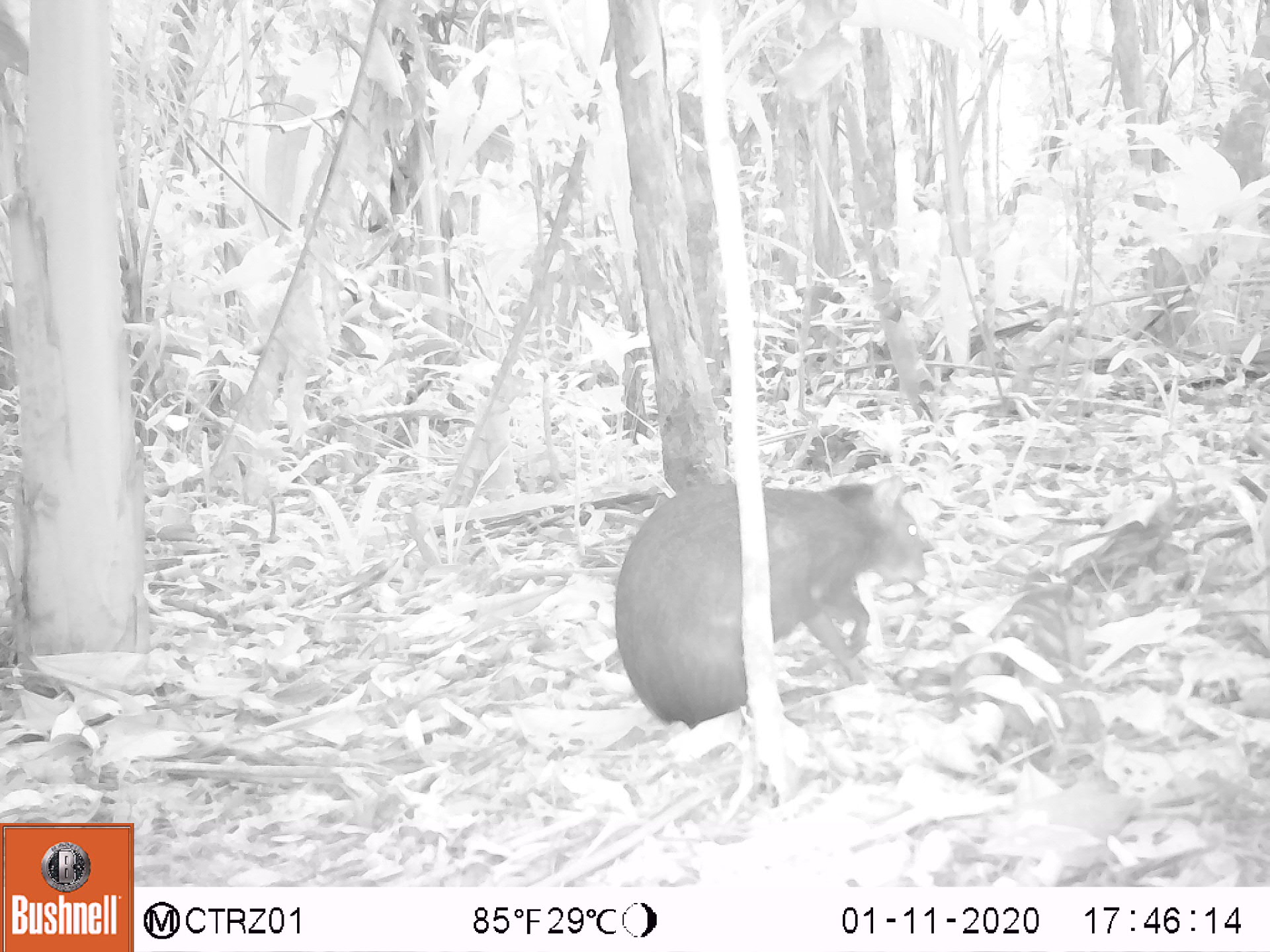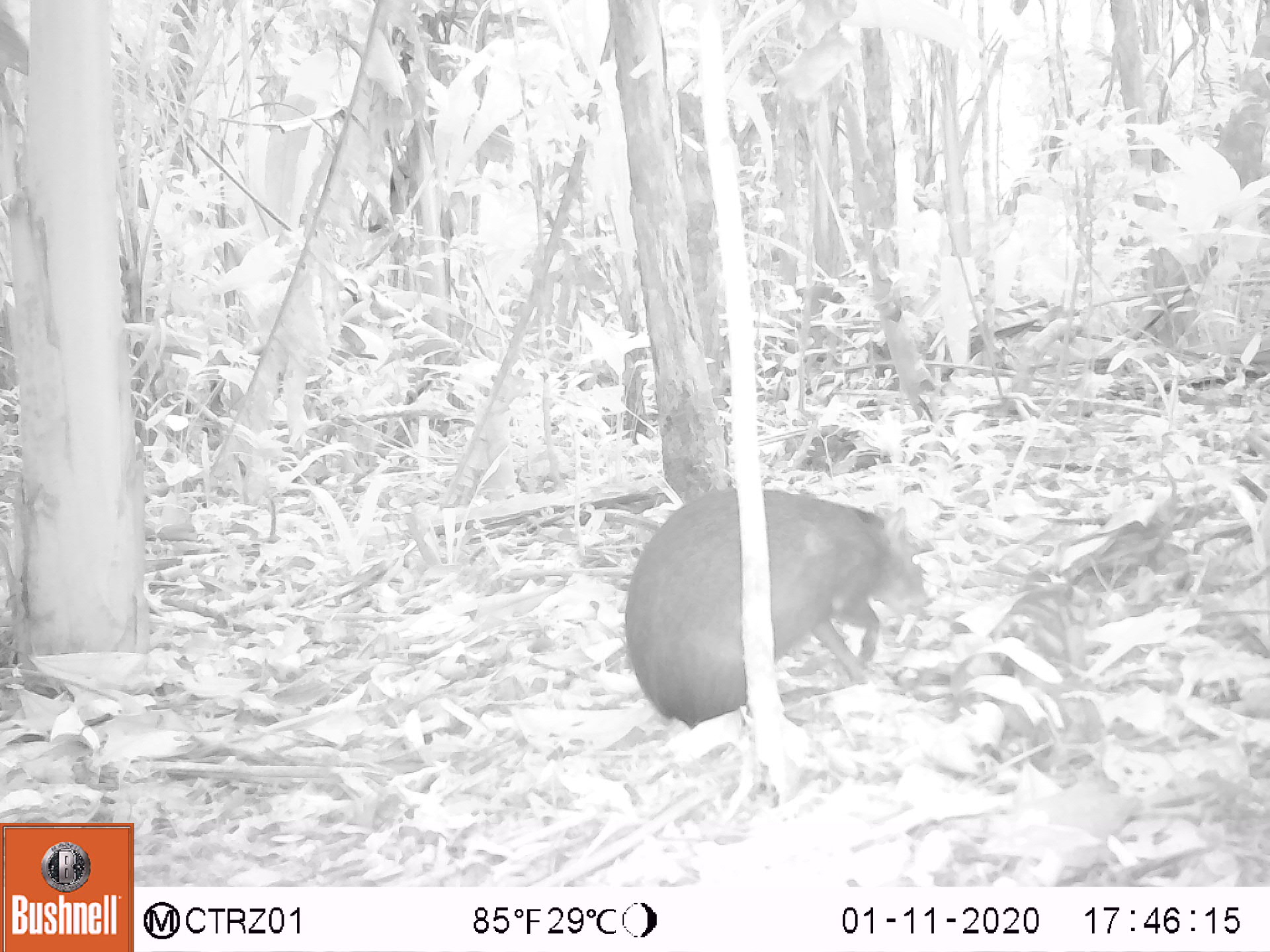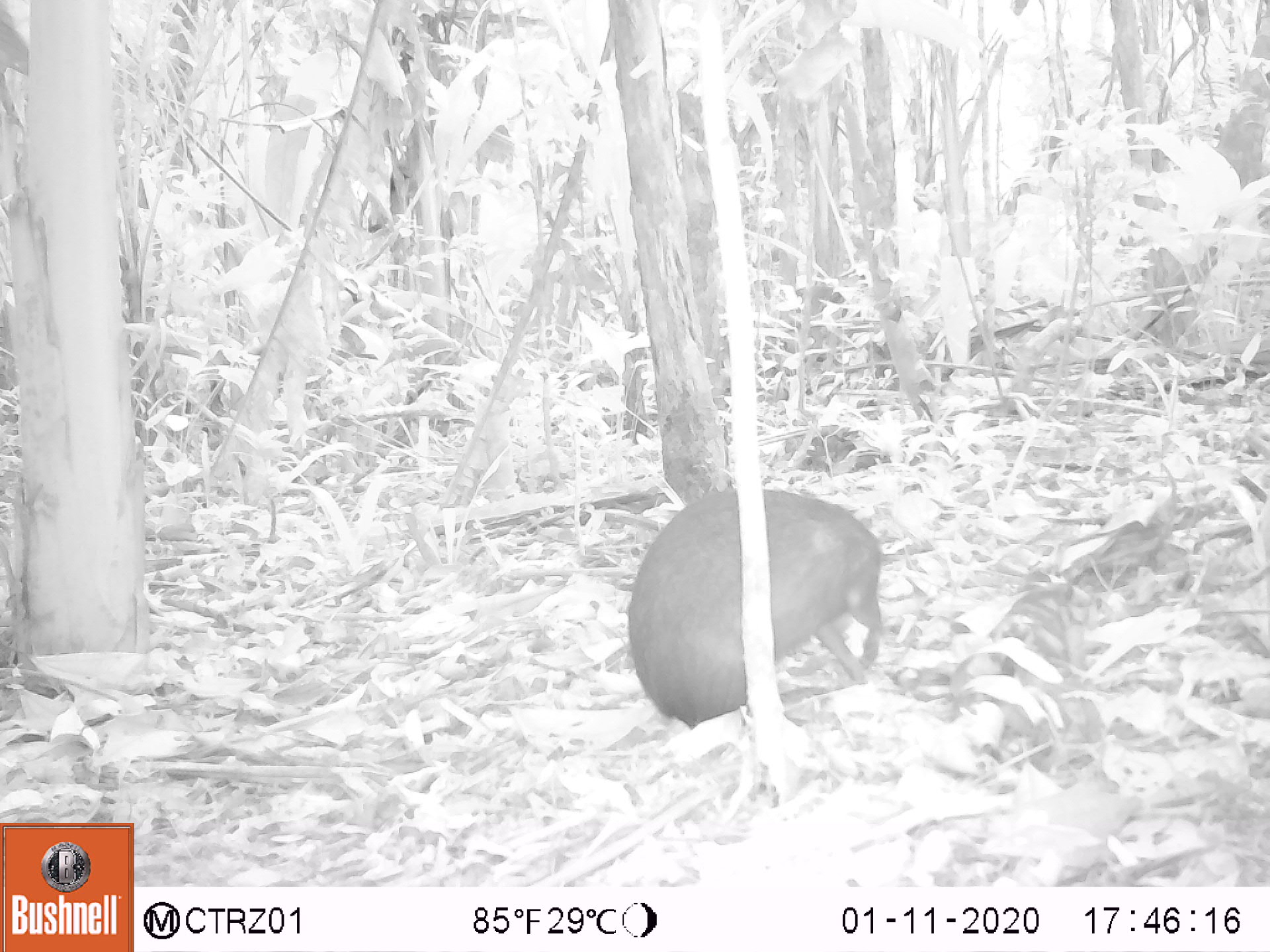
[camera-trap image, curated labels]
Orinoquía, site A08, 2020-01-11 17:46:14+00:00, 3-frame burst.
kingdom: Animalia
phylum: Chordata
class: Mammalia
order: Rodentia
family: Dasyproctidae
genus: Dasyprocta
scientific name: Dasyprocta fuliginosa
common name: black agouti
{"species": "black agouti (Dasyprocta fuliginosa)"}